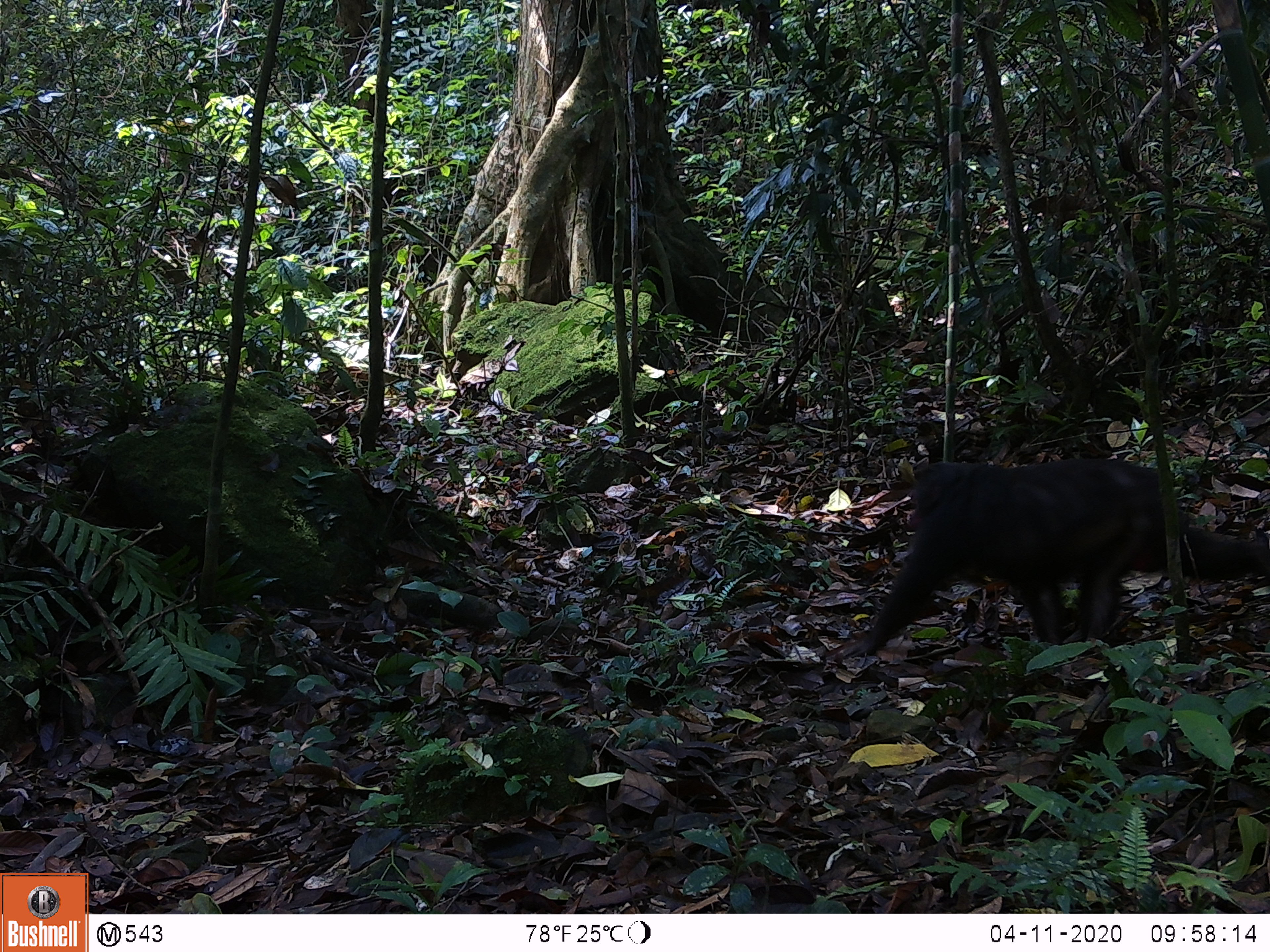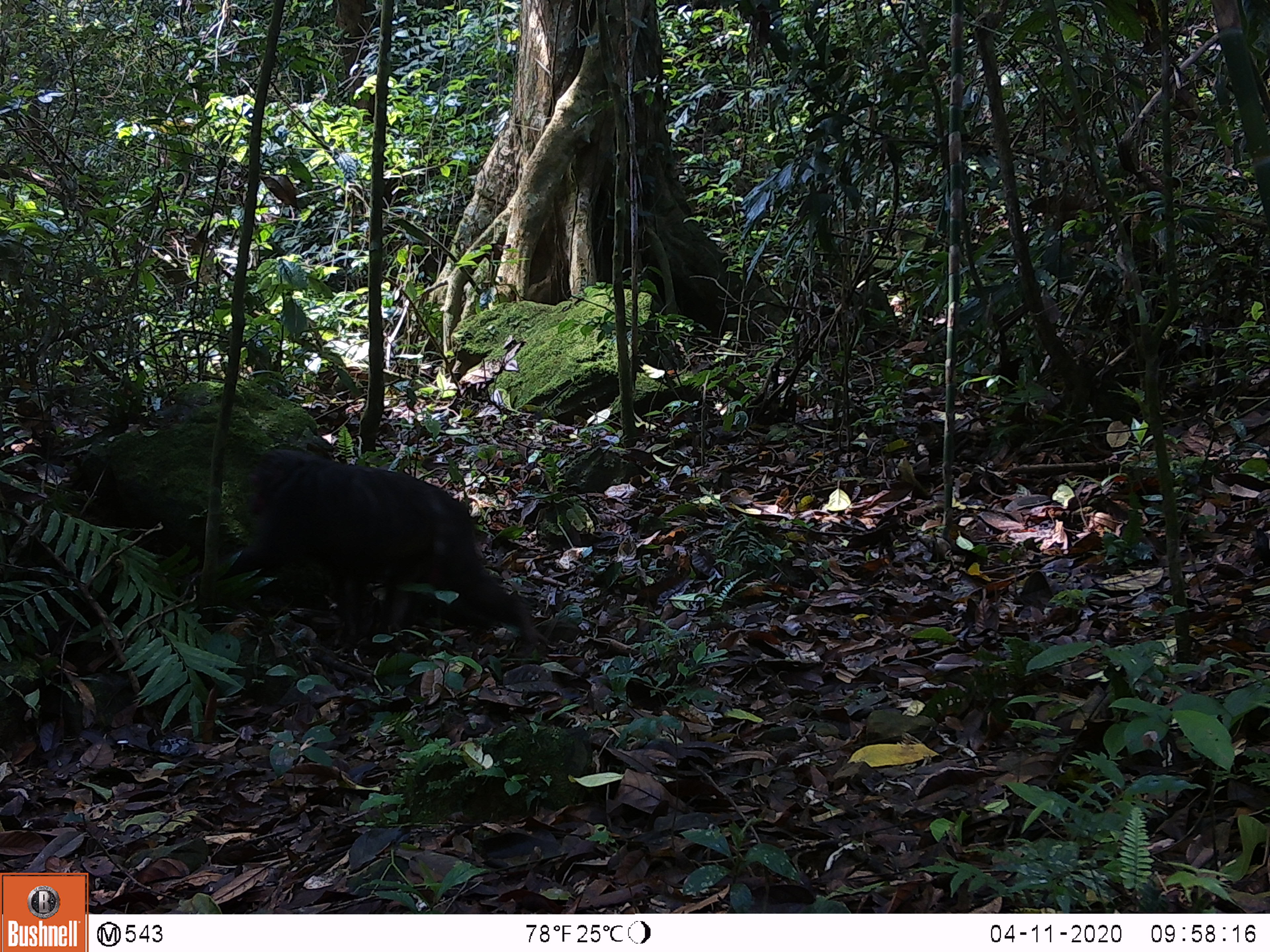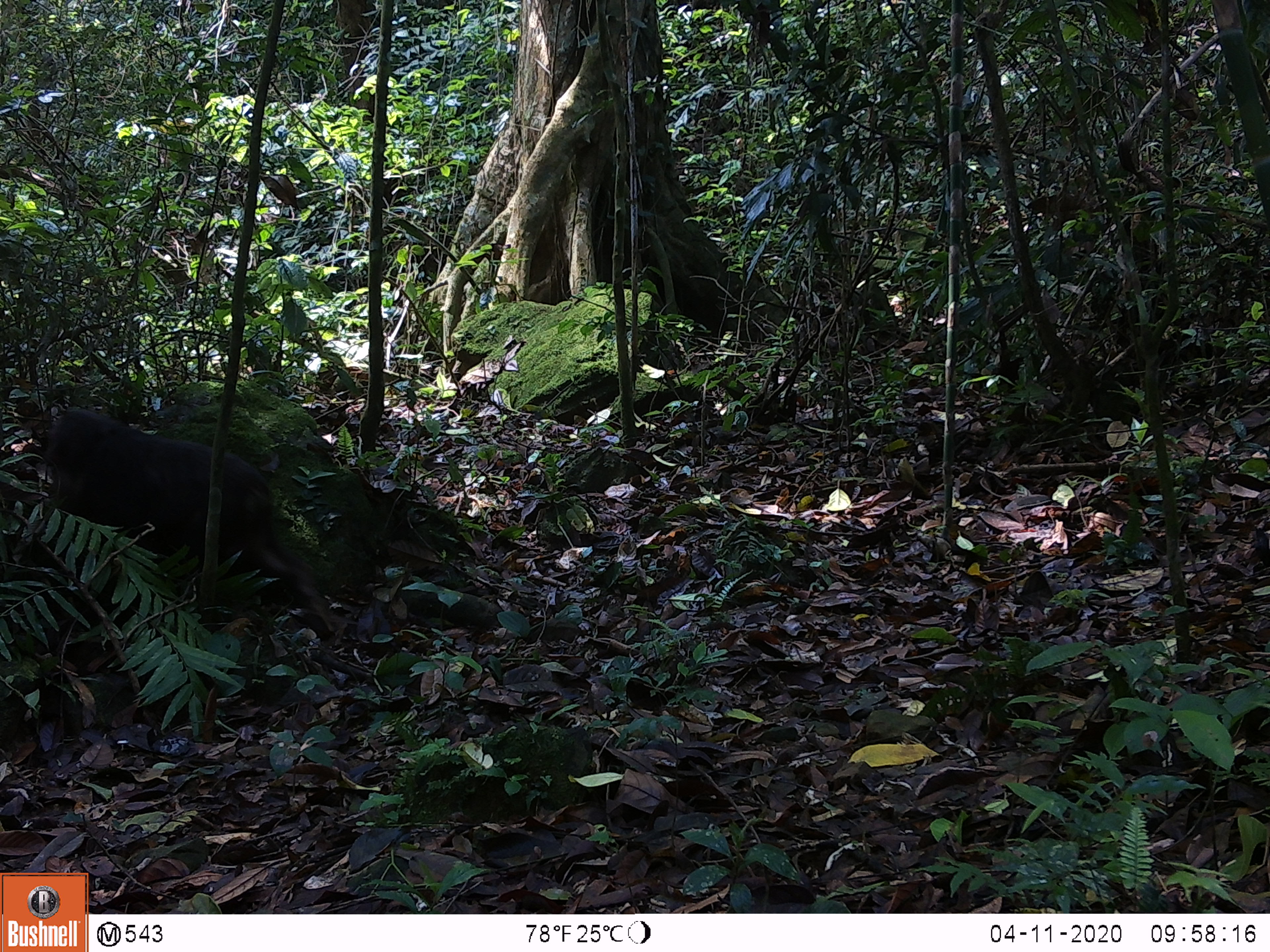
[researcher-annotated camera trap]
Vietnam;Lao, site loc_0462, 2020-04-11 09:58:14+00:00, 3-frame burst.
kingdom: Animalia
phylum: Chordata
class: Mammalia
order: Primates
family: Cercopithecidae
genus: Macaca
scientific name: Macaca arctoides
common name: stump-tailed macaque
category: stump tailed macaque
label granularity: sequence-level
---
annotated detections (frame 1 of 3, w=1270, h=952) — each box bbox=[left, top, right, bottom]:
stump tailed macaque: bbox=[840, 456, 1270, 662]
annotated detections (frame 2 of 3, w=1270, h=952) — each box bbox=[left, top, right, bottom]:
stump tailed macaque: bbox=[176, 446, 538, 652]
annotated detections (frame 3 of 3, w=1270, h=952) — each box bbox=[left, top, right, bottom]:
stump tailed macaque: bbox=[41, 406, 337, 640]